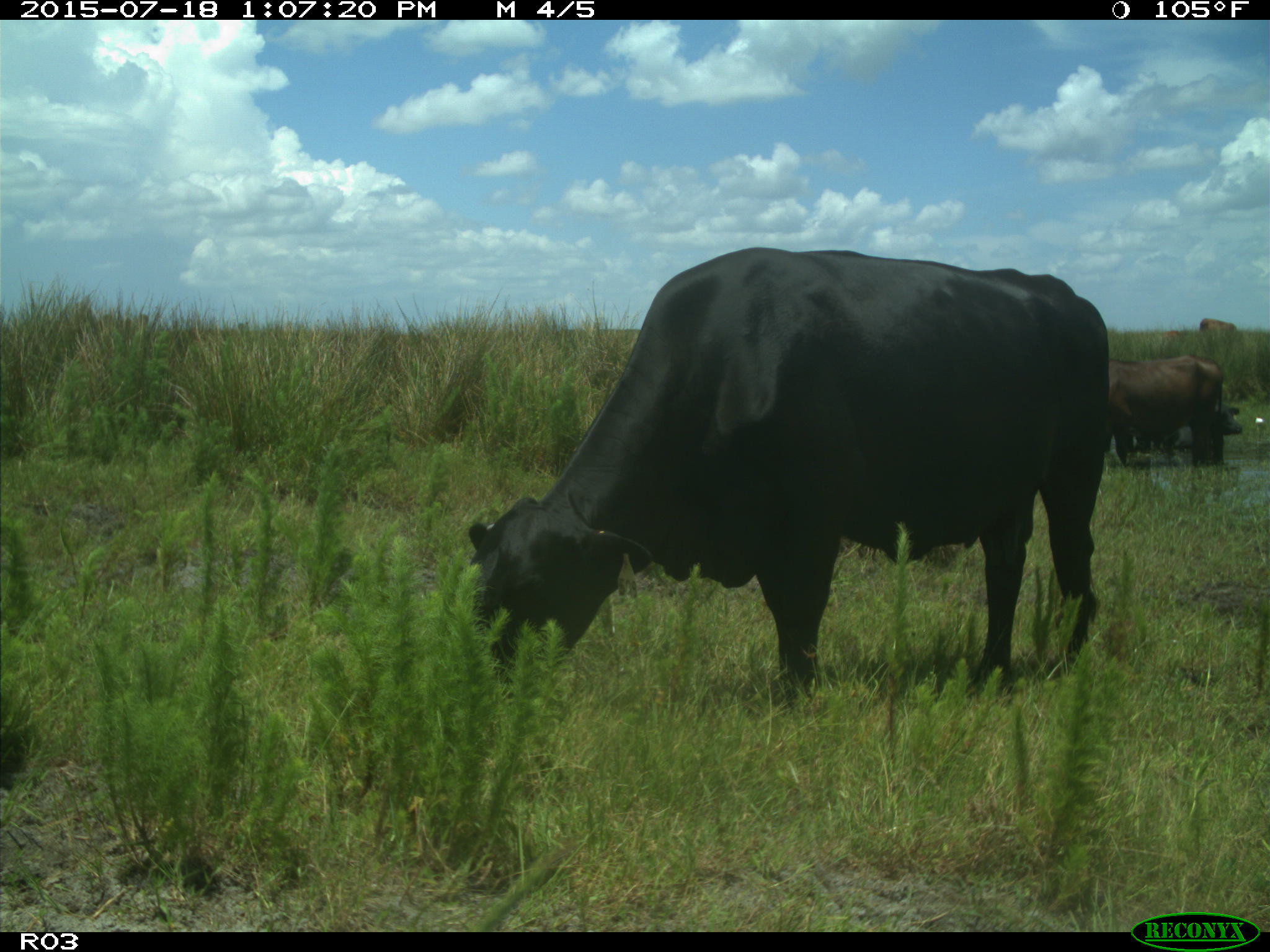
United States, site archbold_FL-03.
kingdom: Animalia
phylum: Chordata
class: Mammalia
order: Artiodactyla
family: Bovidae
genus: Bos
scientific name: Bos taurus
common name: domestic cow